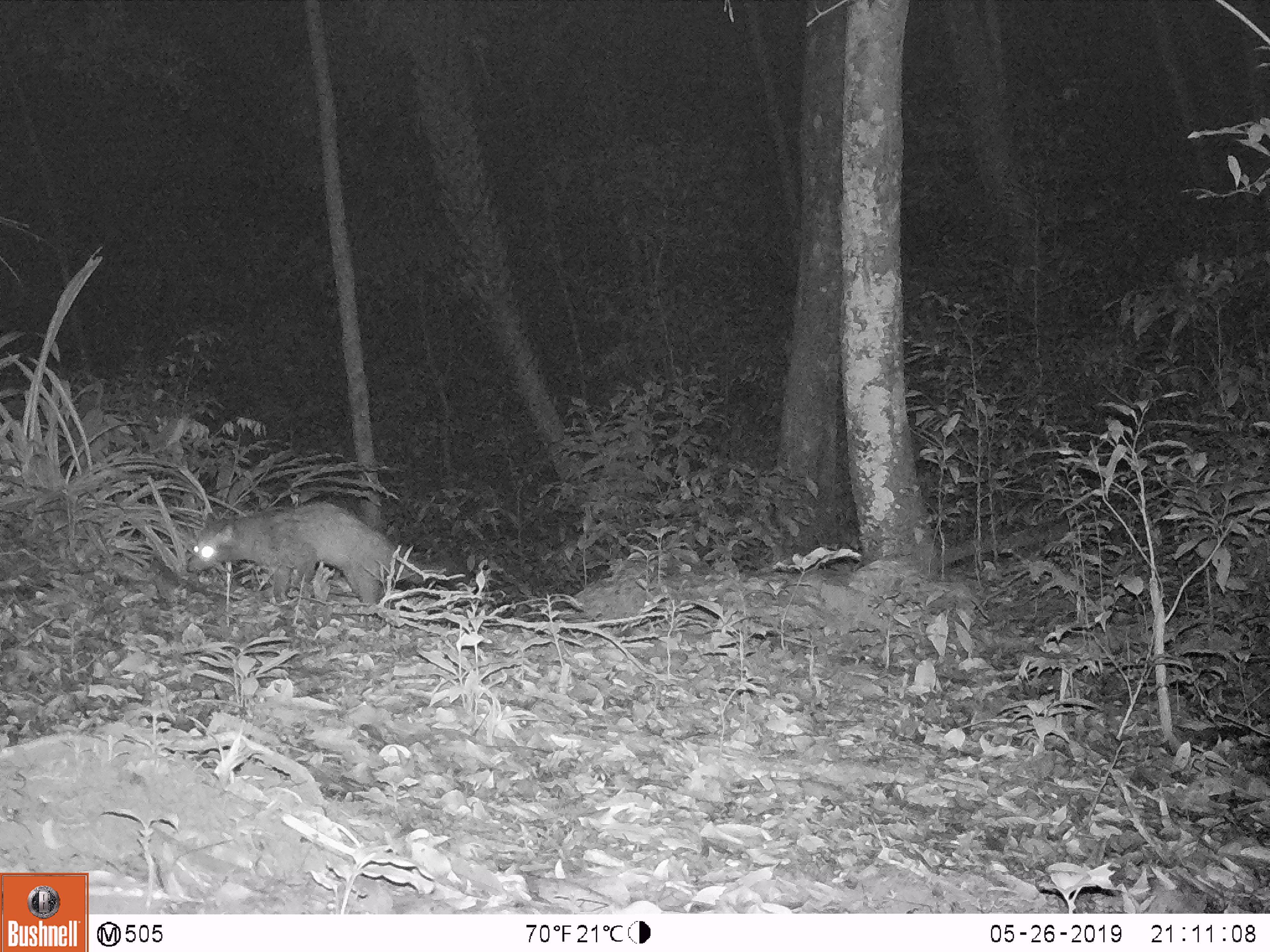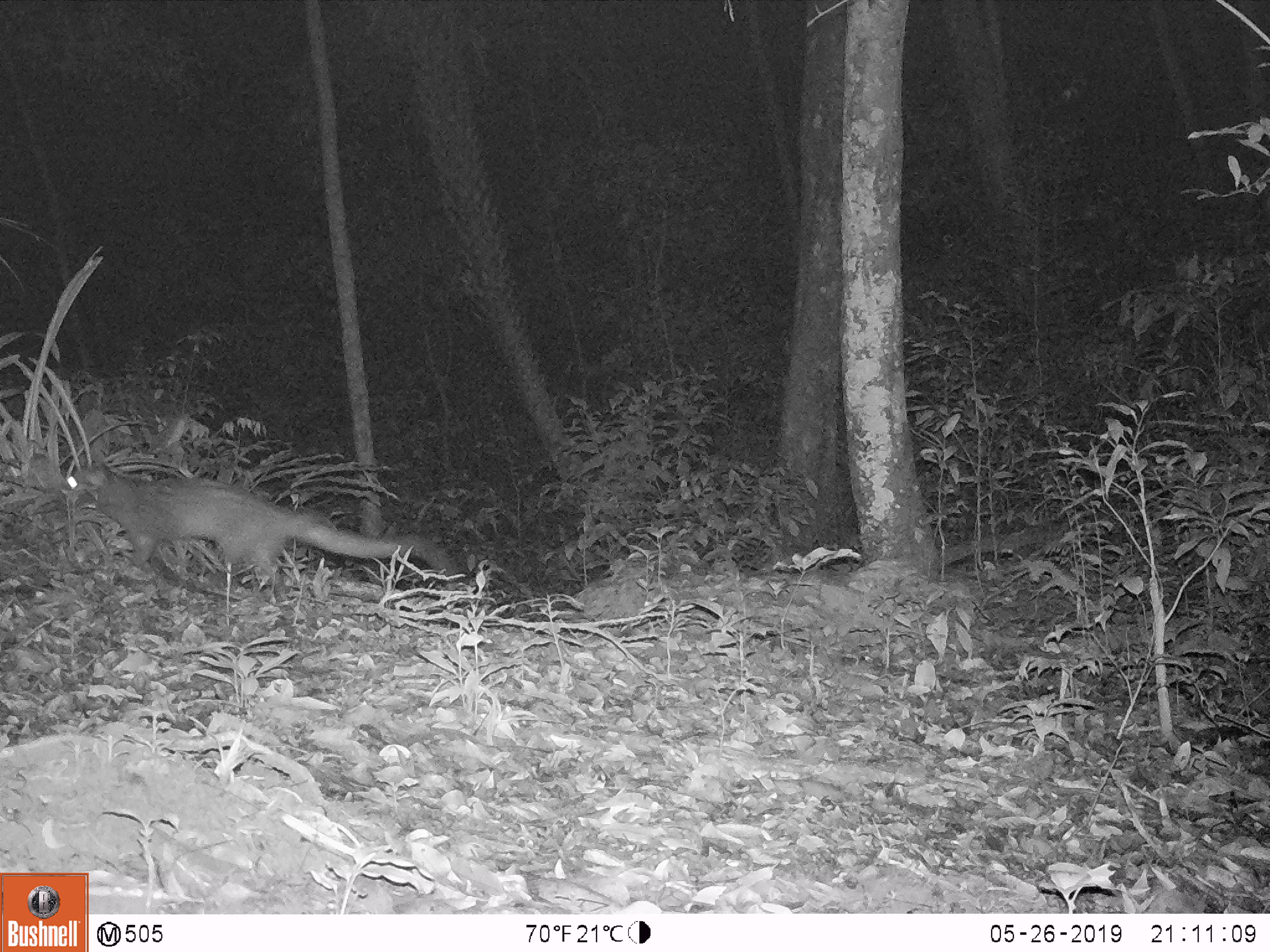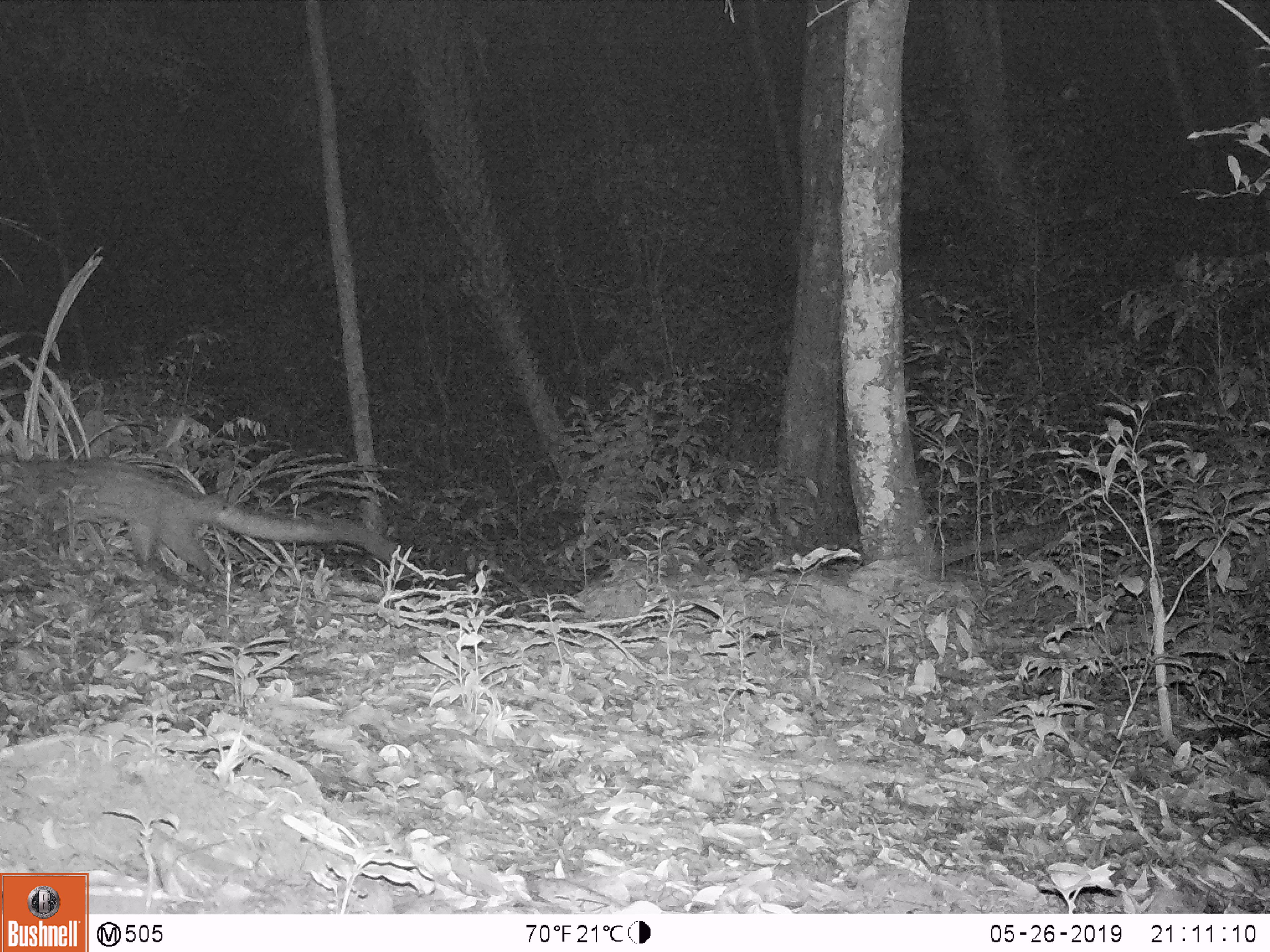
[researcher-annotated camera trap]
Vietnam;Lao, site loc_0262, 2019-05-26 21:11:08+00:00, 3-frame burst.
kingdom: Animalia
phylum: Chordata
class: Mammalia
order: Carnivora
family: Viverridae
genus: Paradoxurus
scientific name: Paradoxurus hermaphroditus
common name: common palm civet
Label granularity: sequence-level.